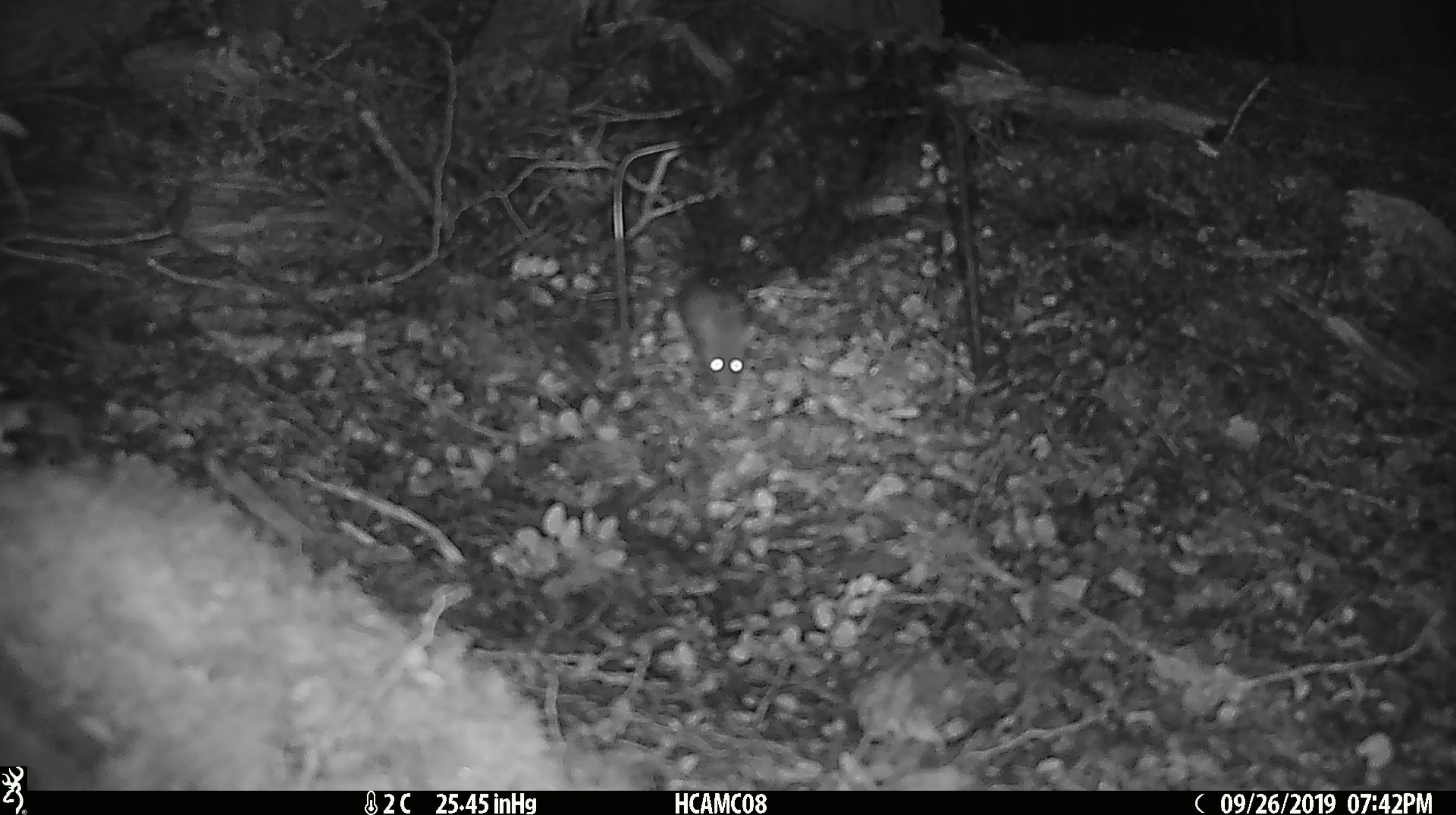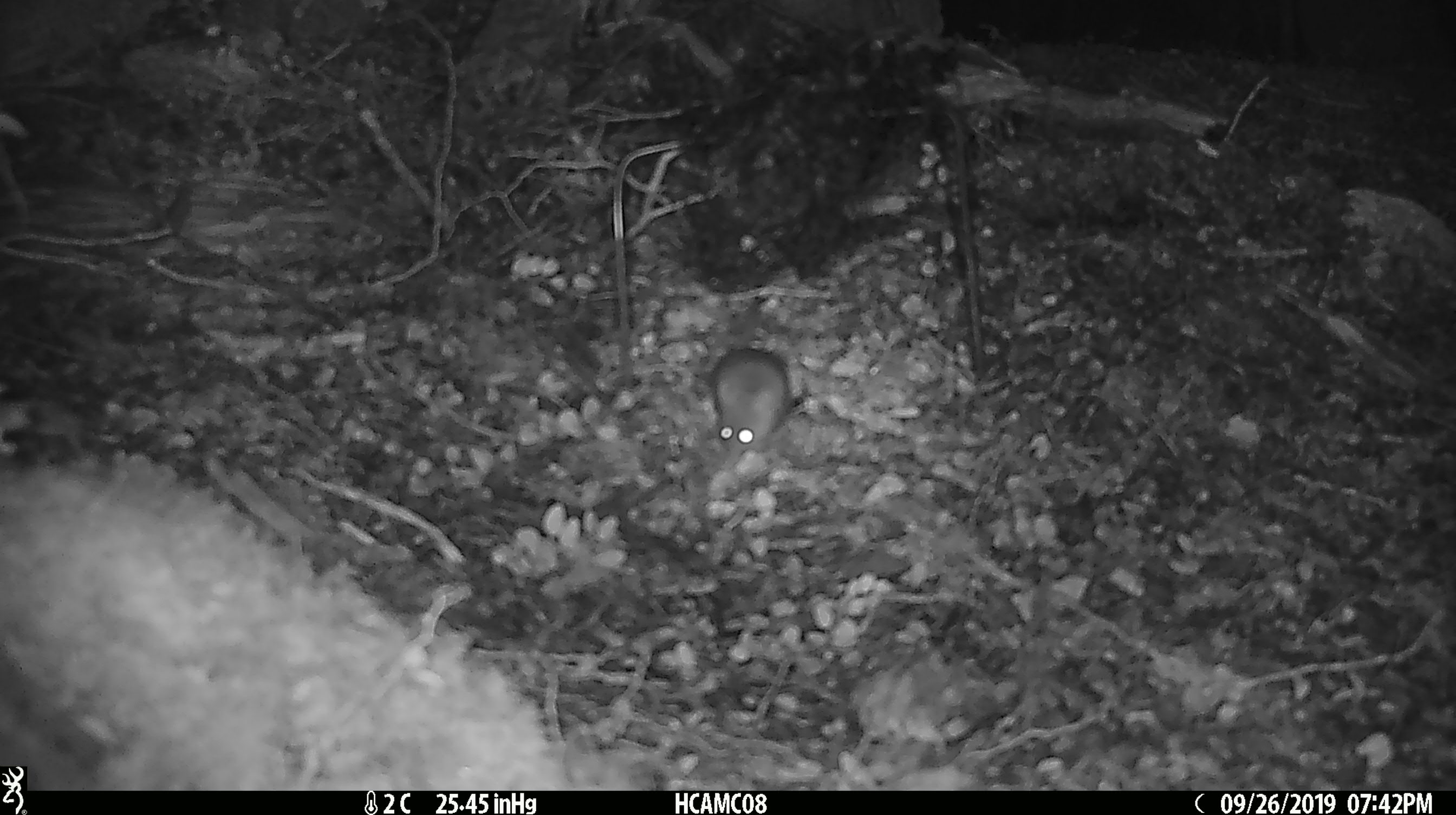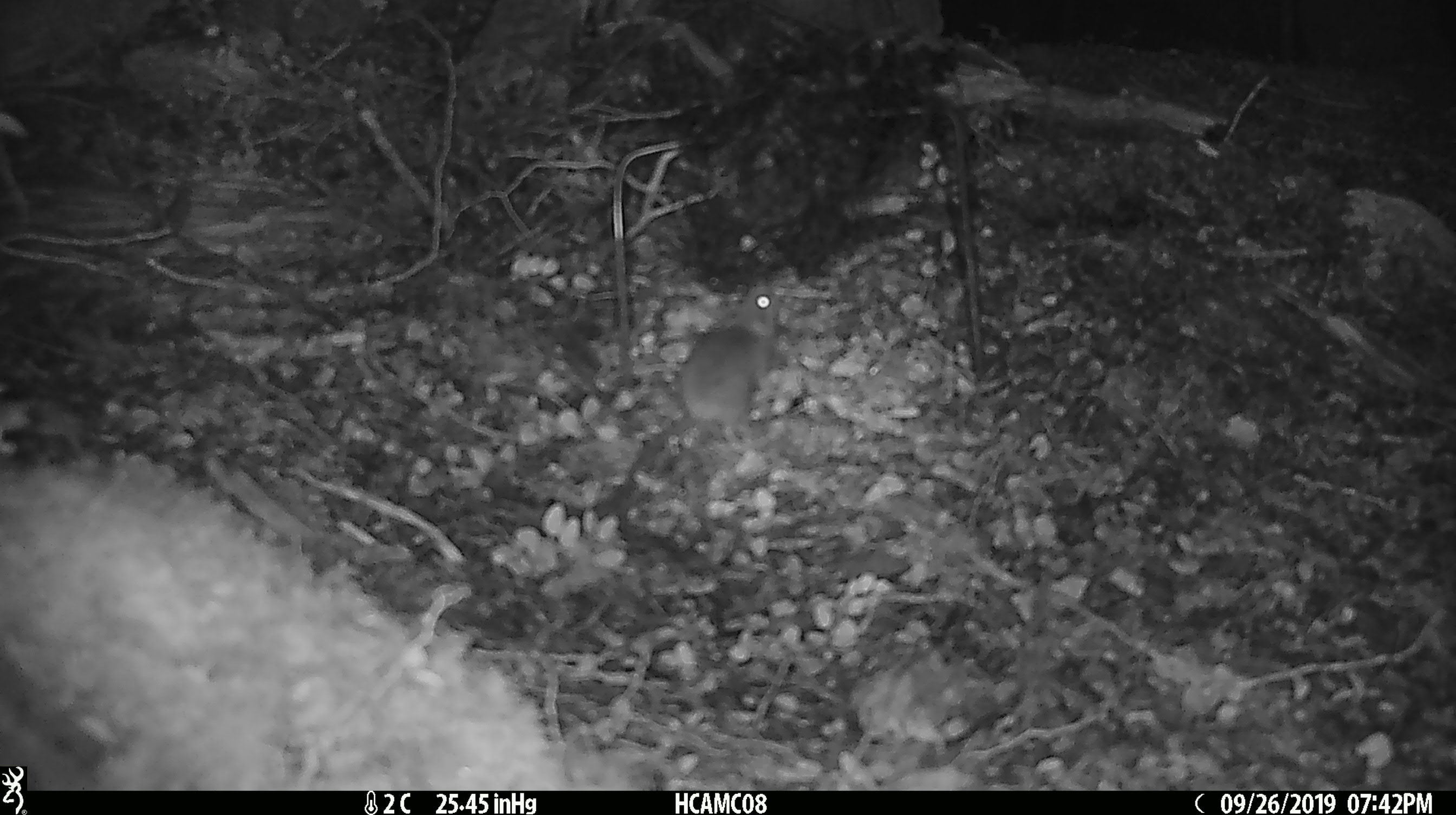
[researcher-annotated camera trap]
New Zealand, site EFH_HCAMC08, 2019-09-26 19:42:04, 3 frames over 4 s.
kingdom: Animalia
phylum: Chordata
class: Mammalia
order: Rodentia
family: Muridae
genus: Mus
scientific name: Mus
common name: mouse